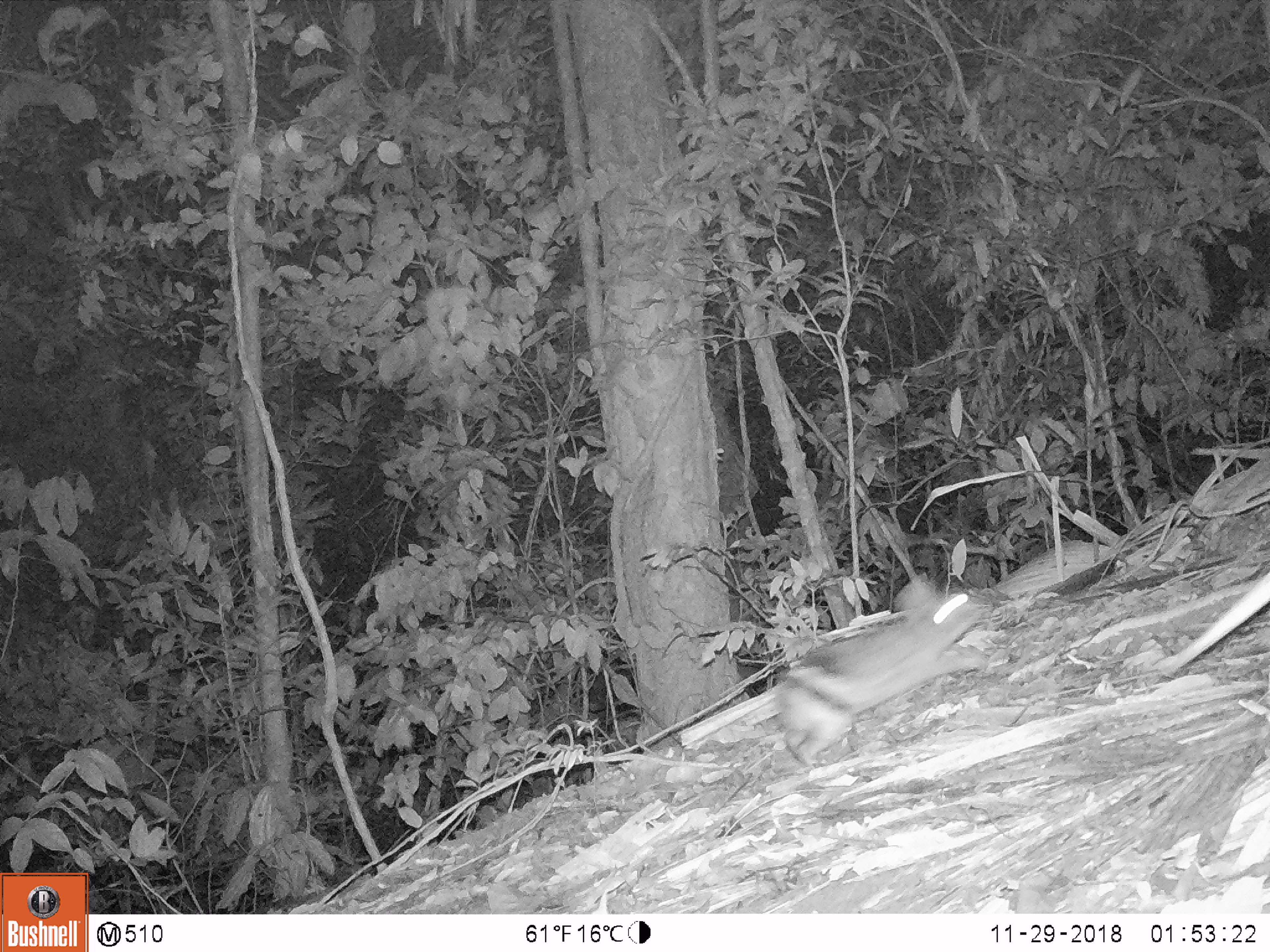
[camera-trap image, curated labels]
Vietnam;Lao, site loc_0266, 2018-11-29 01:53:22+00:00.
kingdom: Animalia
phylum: Chordata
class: Mammalia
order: Lagomorpha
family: Leporidae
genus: Nesolagus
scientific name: Nesolagus timminsi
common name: annamite striped rabbit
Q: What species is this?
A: Annamite striped rabbit (Nesolagus timminsi).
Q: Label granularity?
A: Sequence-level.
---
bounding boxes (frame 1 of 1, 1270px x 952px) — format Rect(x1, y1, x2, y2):
annamite striped rabbit: Rect(771, 579, 989, 768)